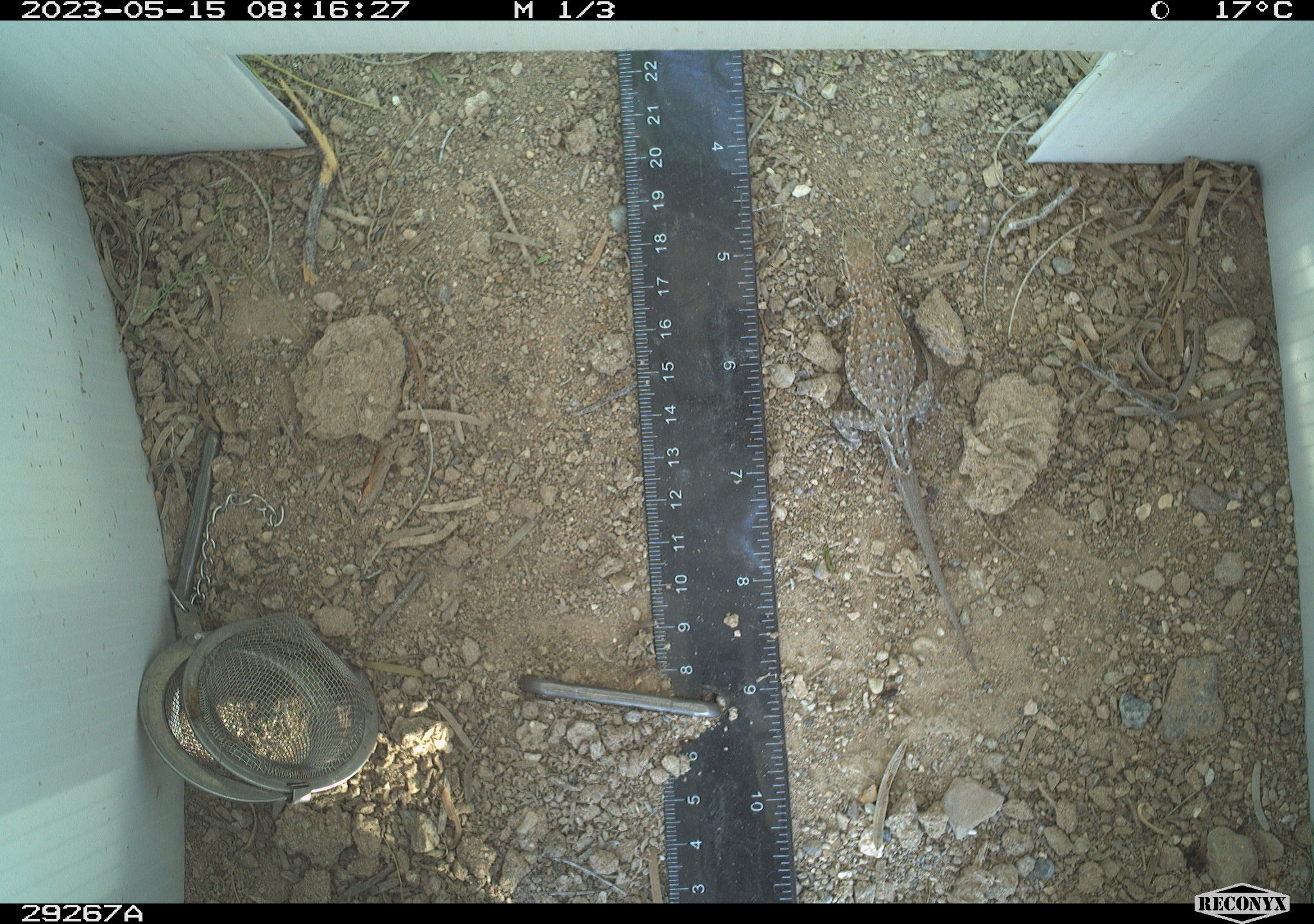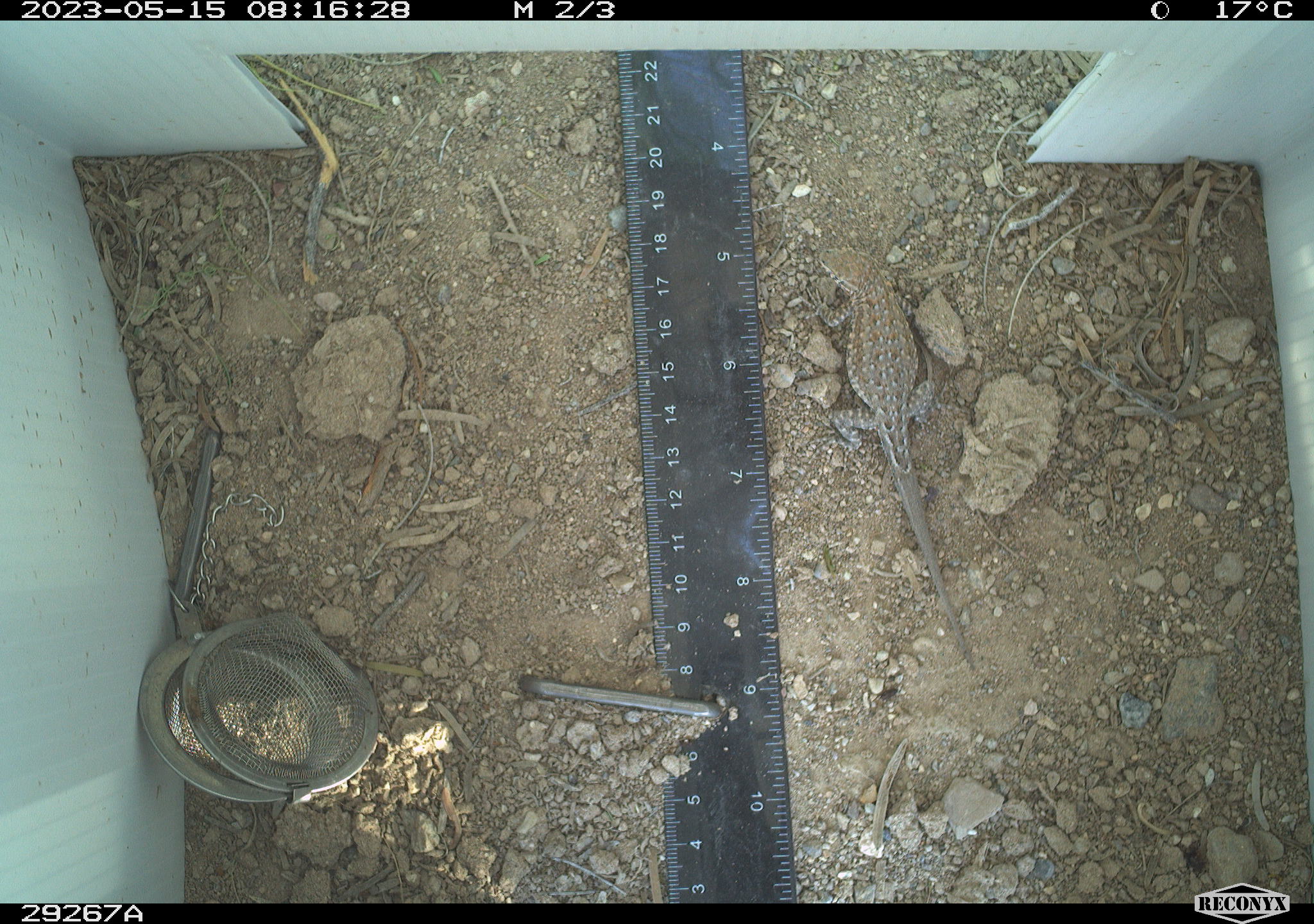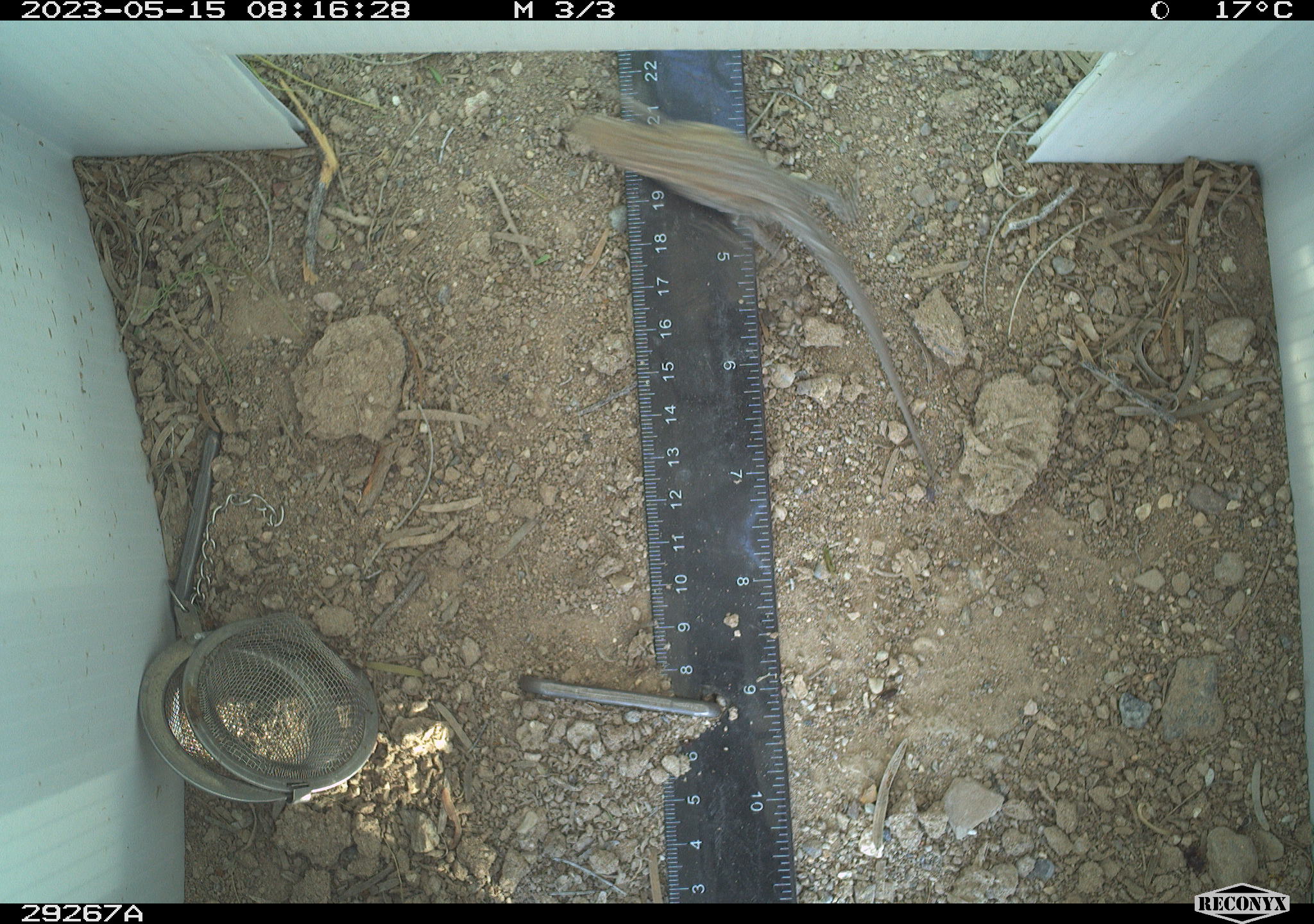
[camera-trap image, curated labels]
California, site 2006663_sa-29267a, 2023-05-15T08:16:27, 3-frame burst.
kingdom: Animalia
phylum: Chordata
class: Reptilia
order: Squamata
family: Phrynosomatidae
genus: Sceloporus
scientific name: Sceloporus graciosus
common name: common sagebrush lizard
Common sagebrush lizard (Sceloporus graciosus).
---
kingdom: Animalia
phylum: Chordata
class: Reptilia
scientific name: Reptilia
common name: reptile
Reptile (Reptilia).